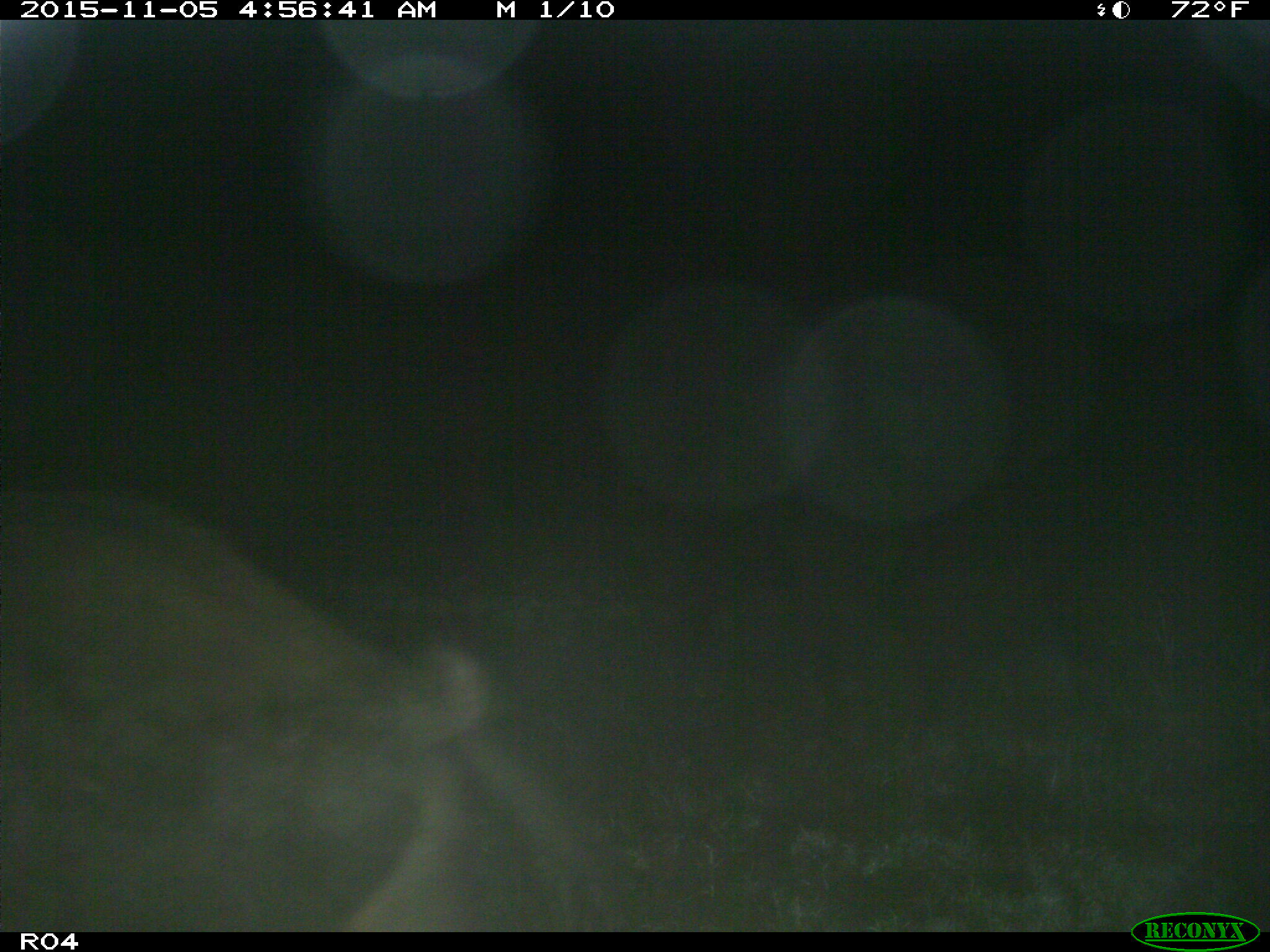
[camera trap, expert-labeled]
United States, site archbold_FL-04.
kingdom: Animalia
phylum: Chordata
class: Mammalia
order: Artiodactyla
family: Suidae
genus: Sus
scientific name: Sus scrofa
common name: wild boar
Sus scrofa (wild boar).